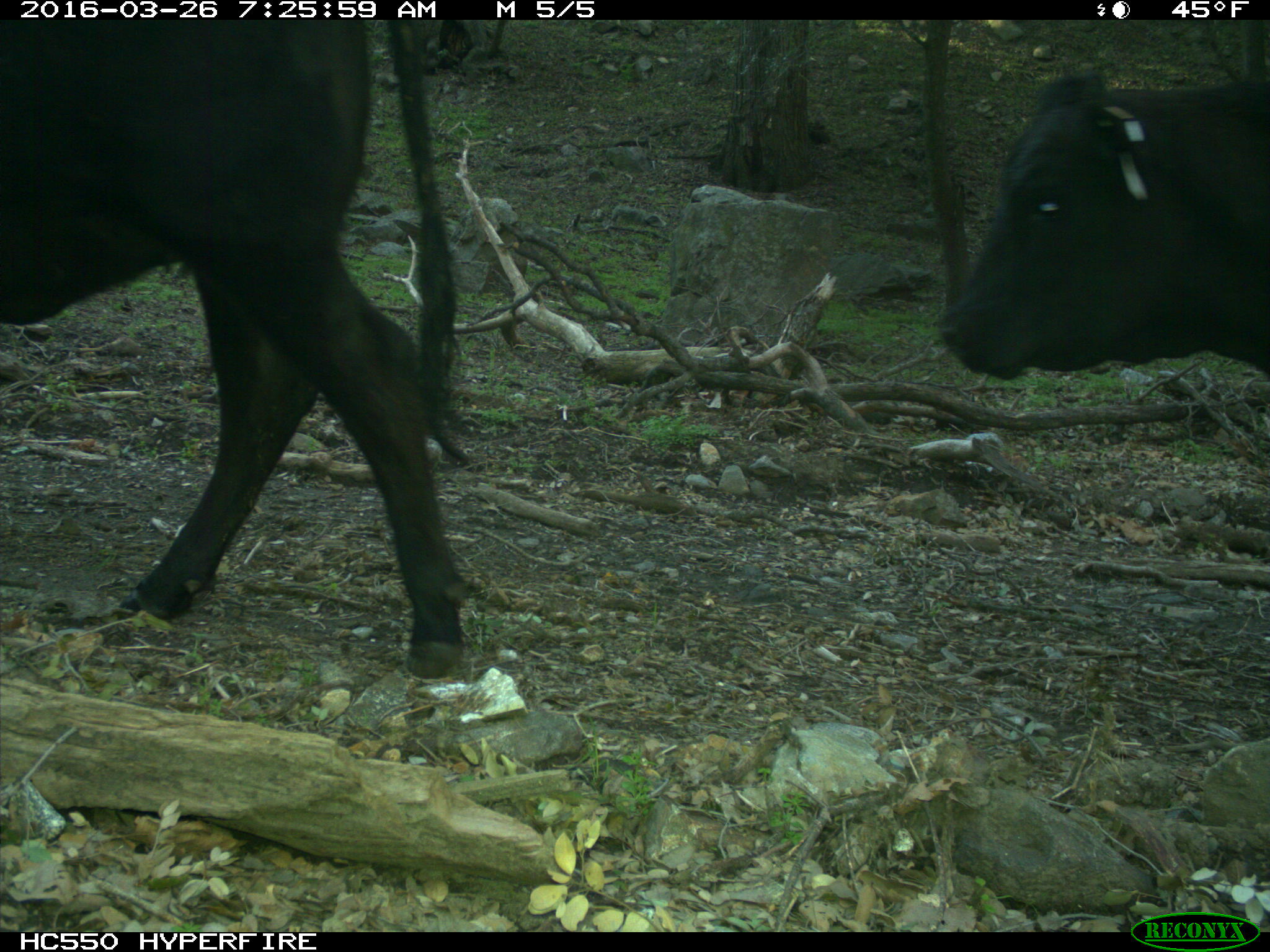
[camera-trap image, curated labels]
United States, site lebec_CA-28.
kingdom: Animalia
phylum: Chordata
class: Mammalia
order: Artiodactyla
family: Bovidae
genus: Bos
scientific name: Bos taurus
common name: domestic cow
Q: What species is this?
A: Bos taurus (domestic cow).